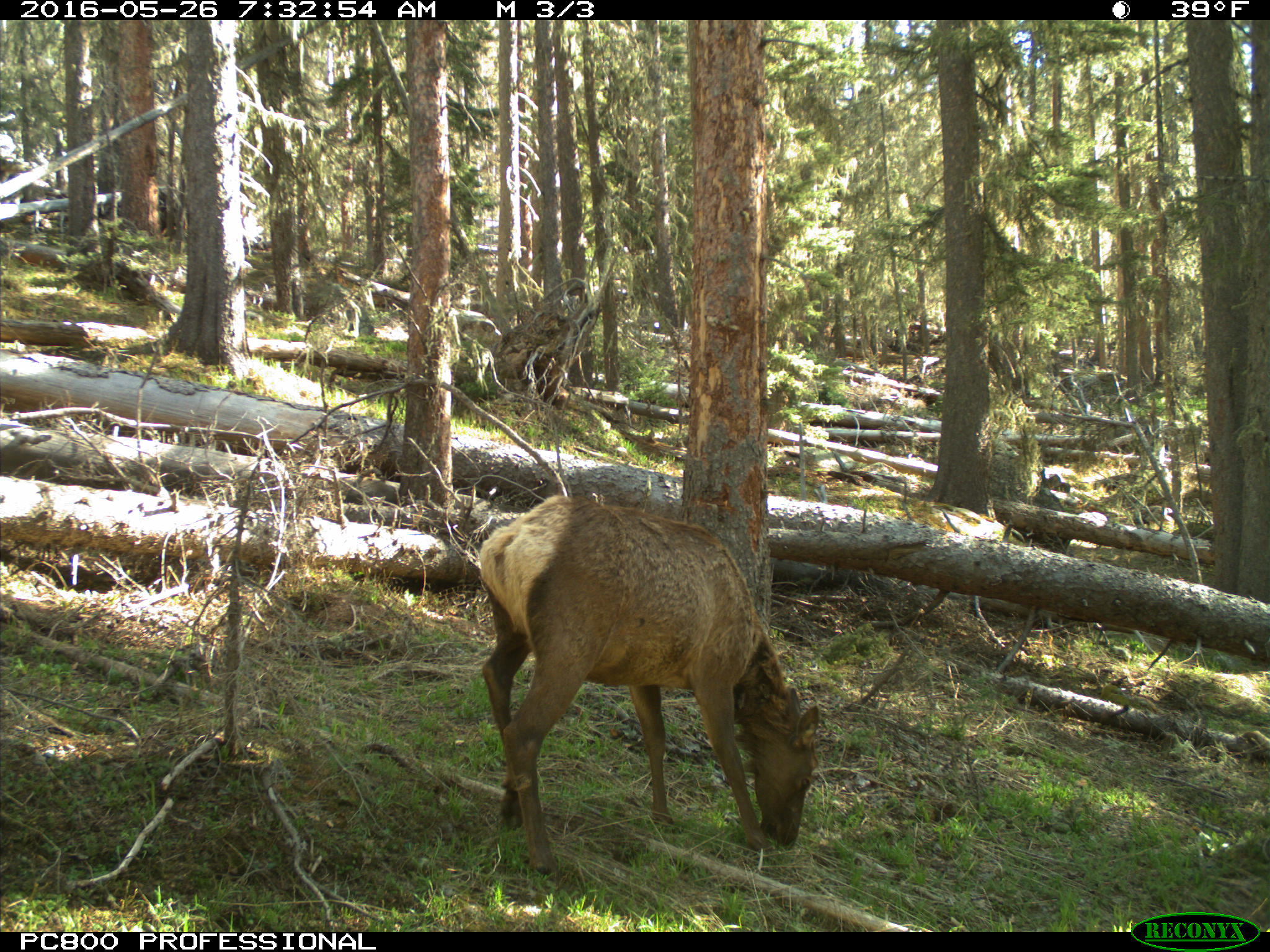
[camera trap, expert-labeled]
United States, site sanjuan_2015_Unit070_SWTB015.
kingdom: Animalia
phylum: Chordata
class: Mammalia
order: Artiodactyla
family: Cervidae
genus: Cervus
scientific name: Cervus elaphus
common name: red deer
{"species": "Cervus elaphus (red deer)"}